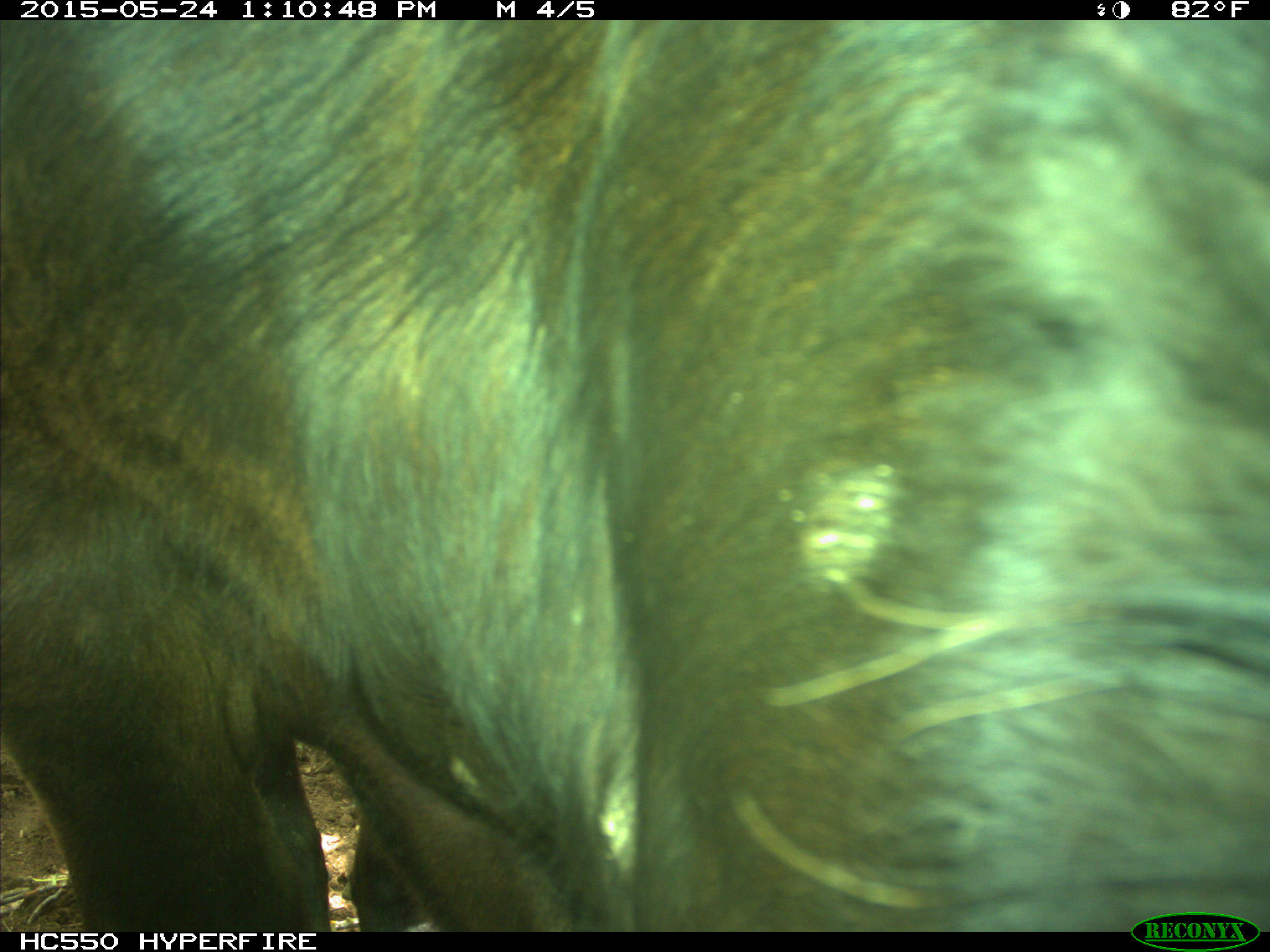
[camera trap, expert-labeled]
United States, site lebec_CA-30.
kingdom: Animalia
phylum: Chordata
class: Mammalia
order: Artiodactyla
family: Bovidae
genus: Bos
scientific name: Bos taurus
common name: domestic cow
Bos taurus (domestic cow).